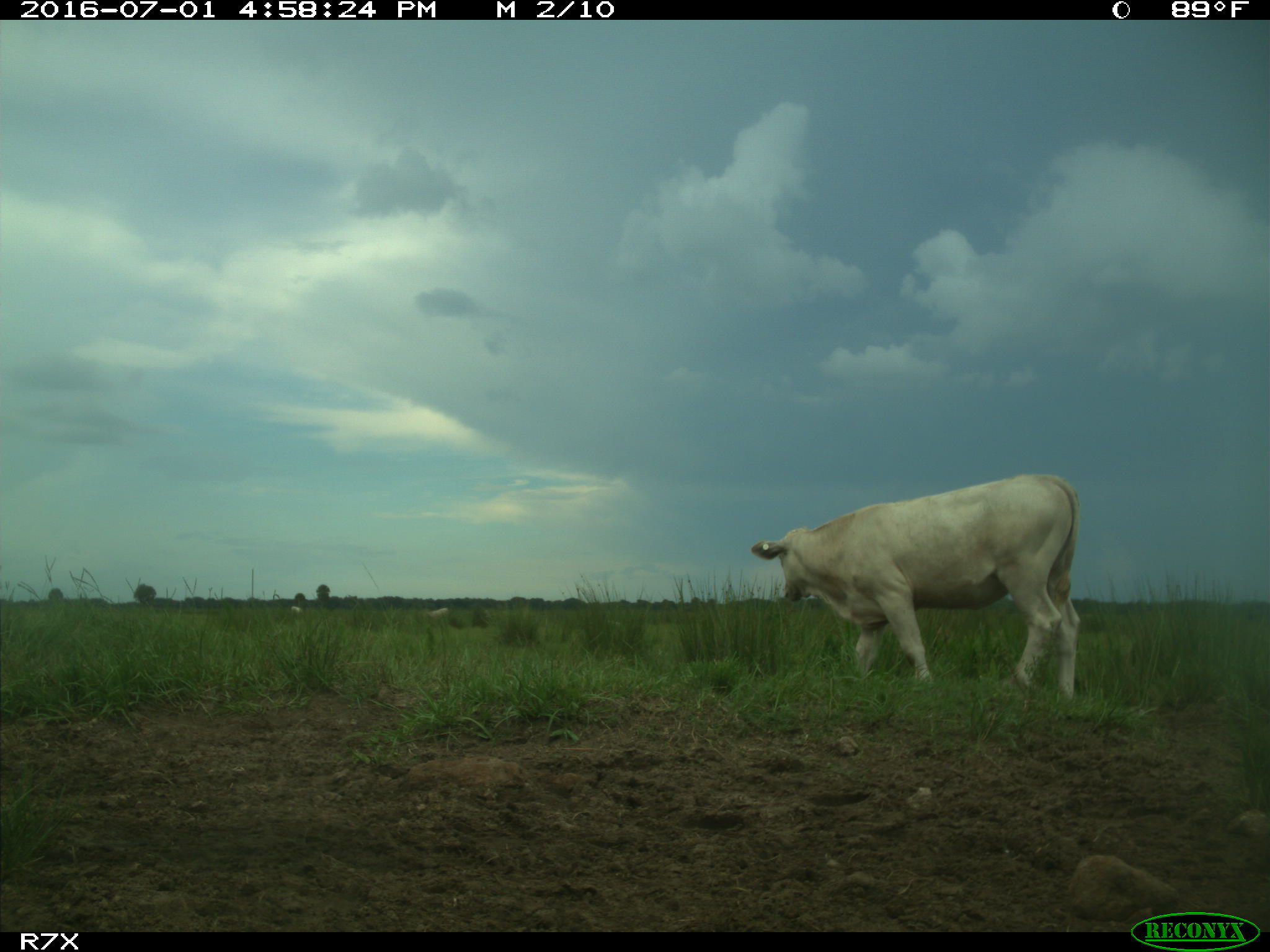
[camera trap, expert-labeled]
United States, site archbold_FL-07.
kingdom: Animalia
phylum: Chordata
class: Mammalia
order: Artiodactyla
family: Bovidae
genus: Bos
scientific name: Bos taurus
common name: domestic cow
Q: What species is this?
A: Bos taurus (domestic cow).